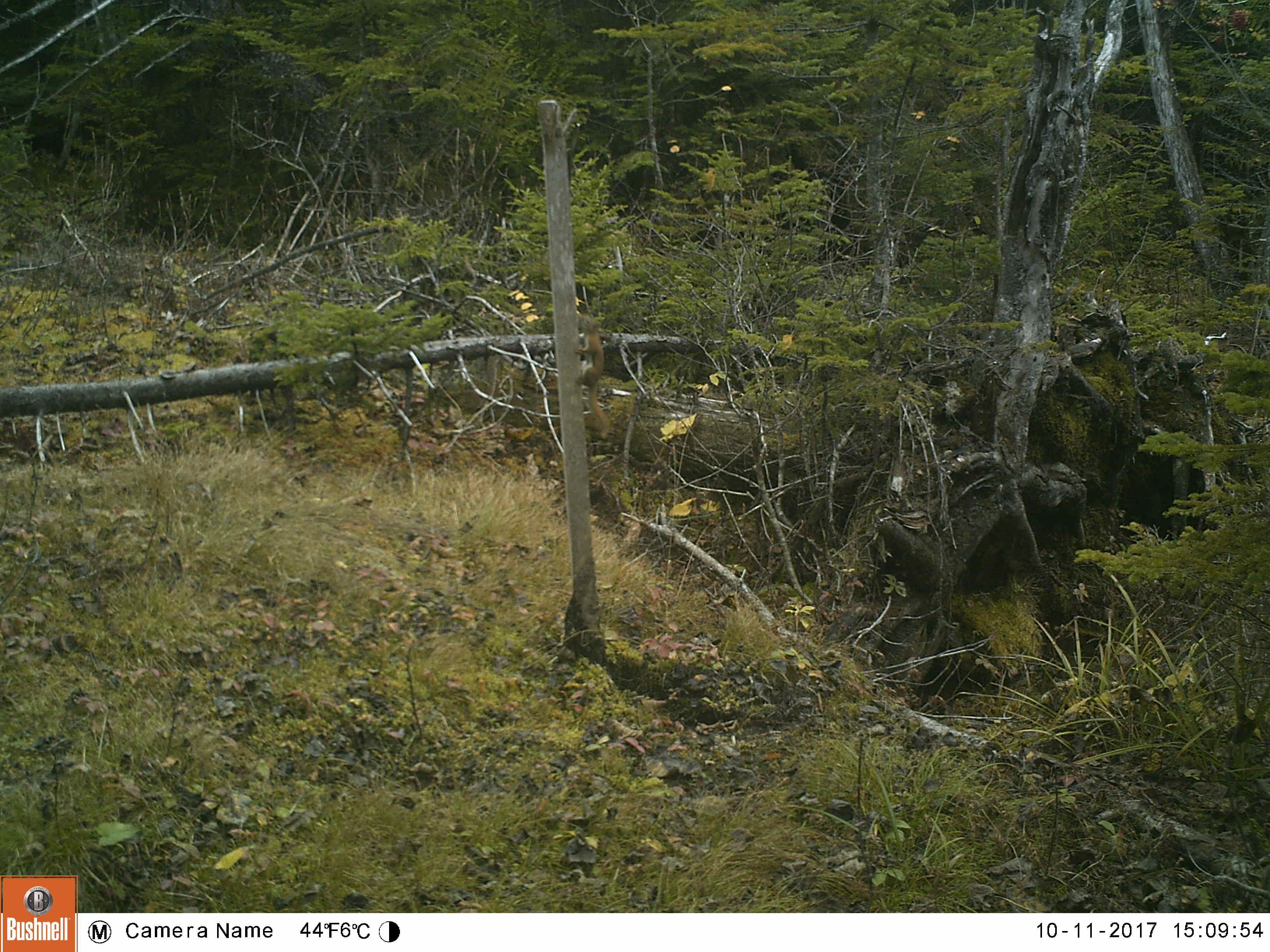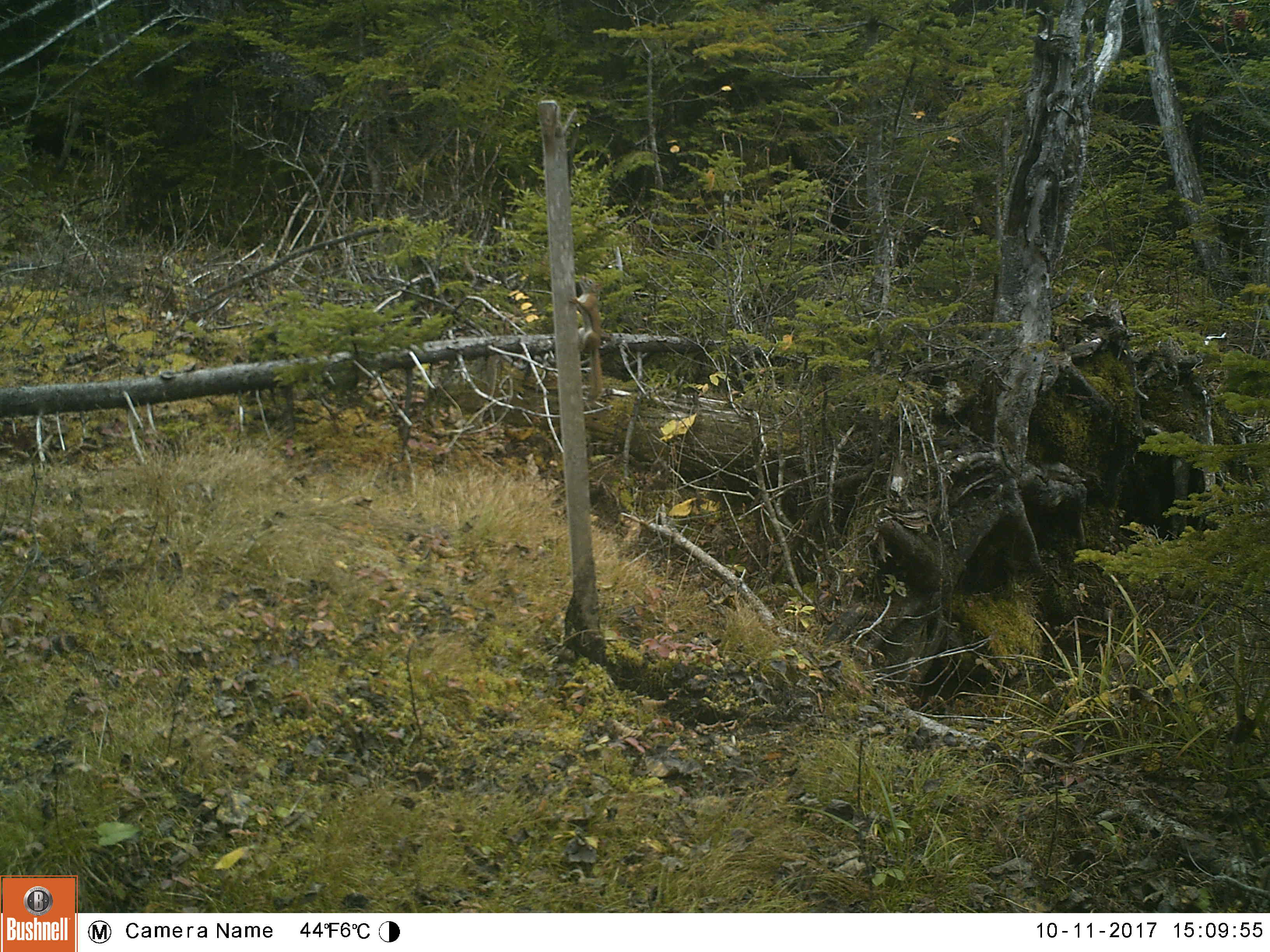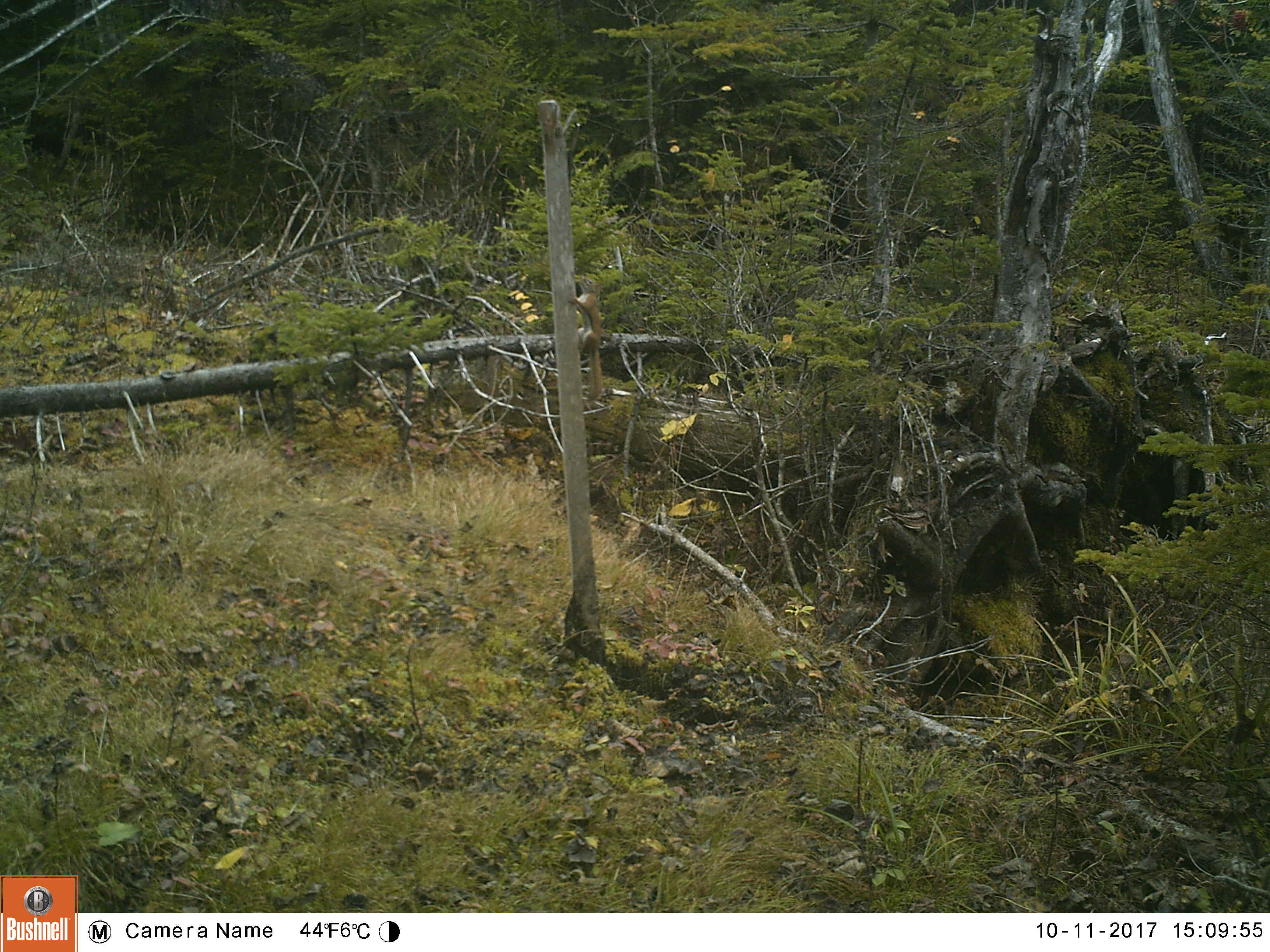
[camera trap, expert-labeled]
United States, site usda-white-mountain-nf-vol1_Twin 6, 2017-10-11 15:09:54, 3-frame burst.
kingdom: Animalia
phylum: Chordata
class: Mammalia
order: Rodentia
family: Sciuridae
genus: Tamiasciurus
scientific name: Tamiasciurus hudsonicus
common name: red squirrel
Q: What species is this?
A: Red squirrel (Tamiasciurus hudsonicus).